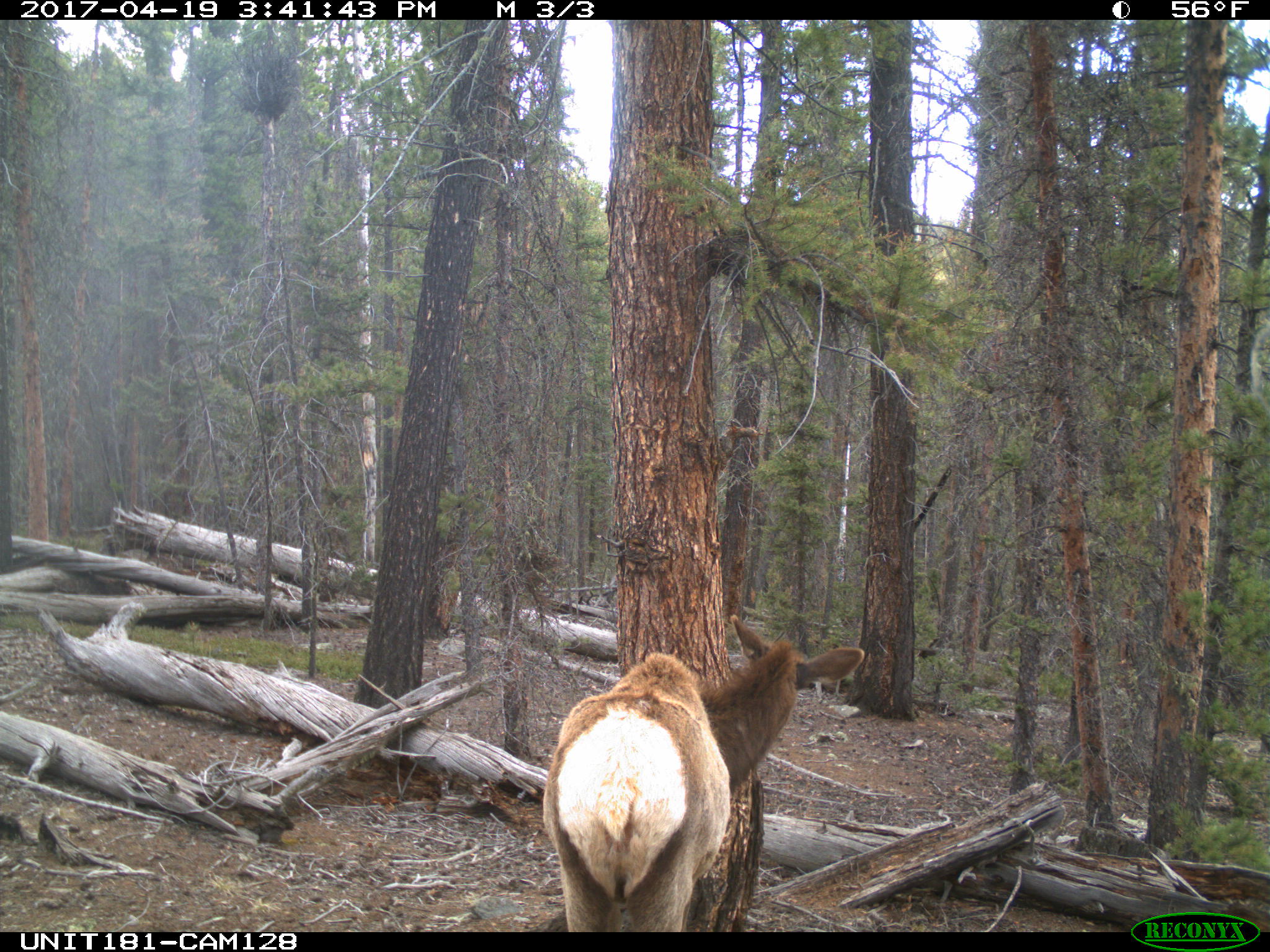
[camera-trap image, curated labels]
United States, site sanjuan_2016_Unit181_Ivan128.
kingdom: Animalia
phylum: Chordata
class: Mammalia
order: Artiodactyla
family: Cervidae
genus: Cervus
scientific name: Cervus elaphus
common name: red deer